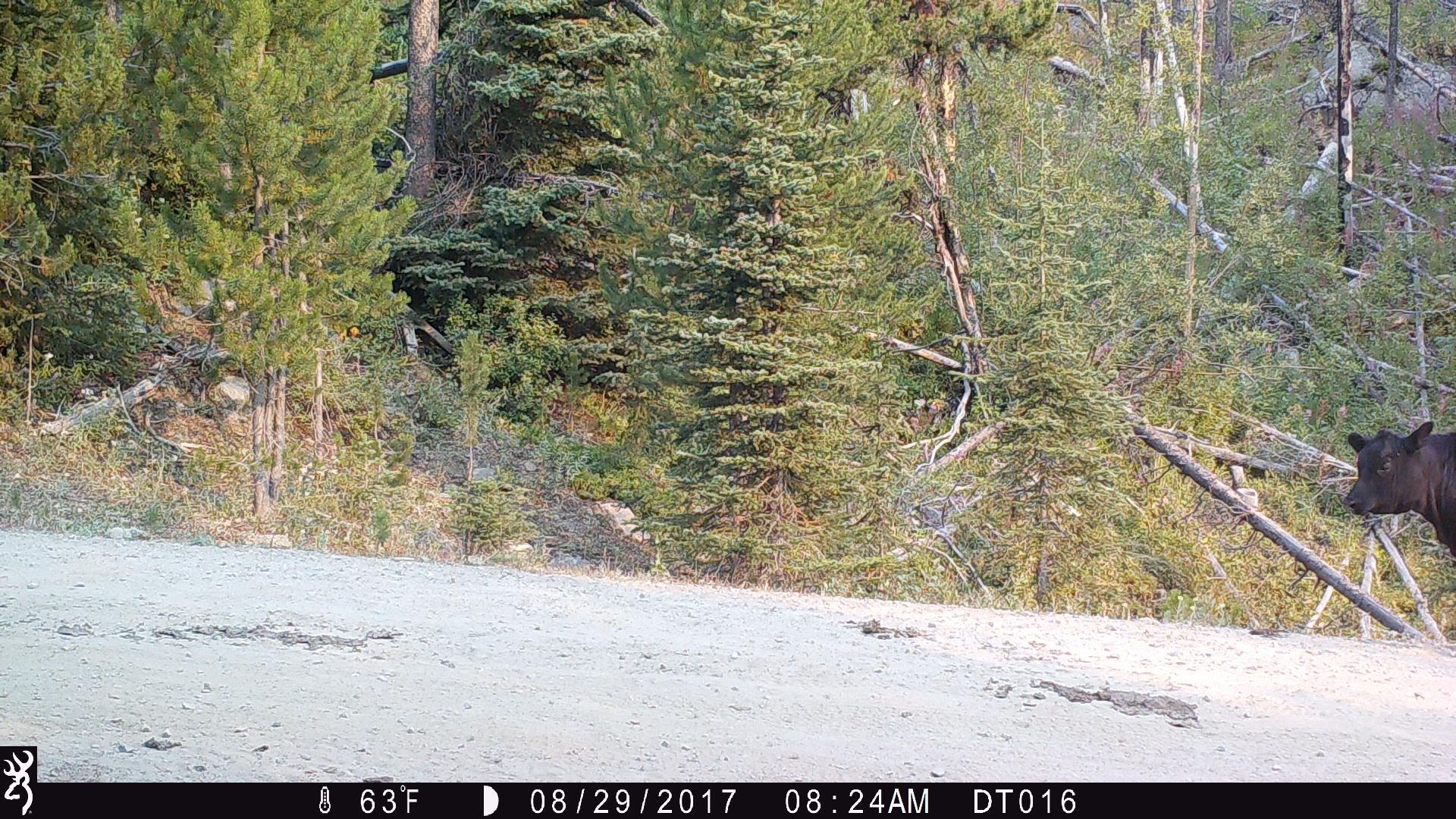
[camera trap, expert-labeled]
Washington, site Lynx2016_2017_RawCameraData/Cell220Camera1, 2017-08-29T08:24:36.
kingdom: Animalia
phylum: Chordata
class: Mammalia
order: Artiodactyla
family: Bovidae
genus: Bos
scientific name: Bos taurus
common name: domestic cattle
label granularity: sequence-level